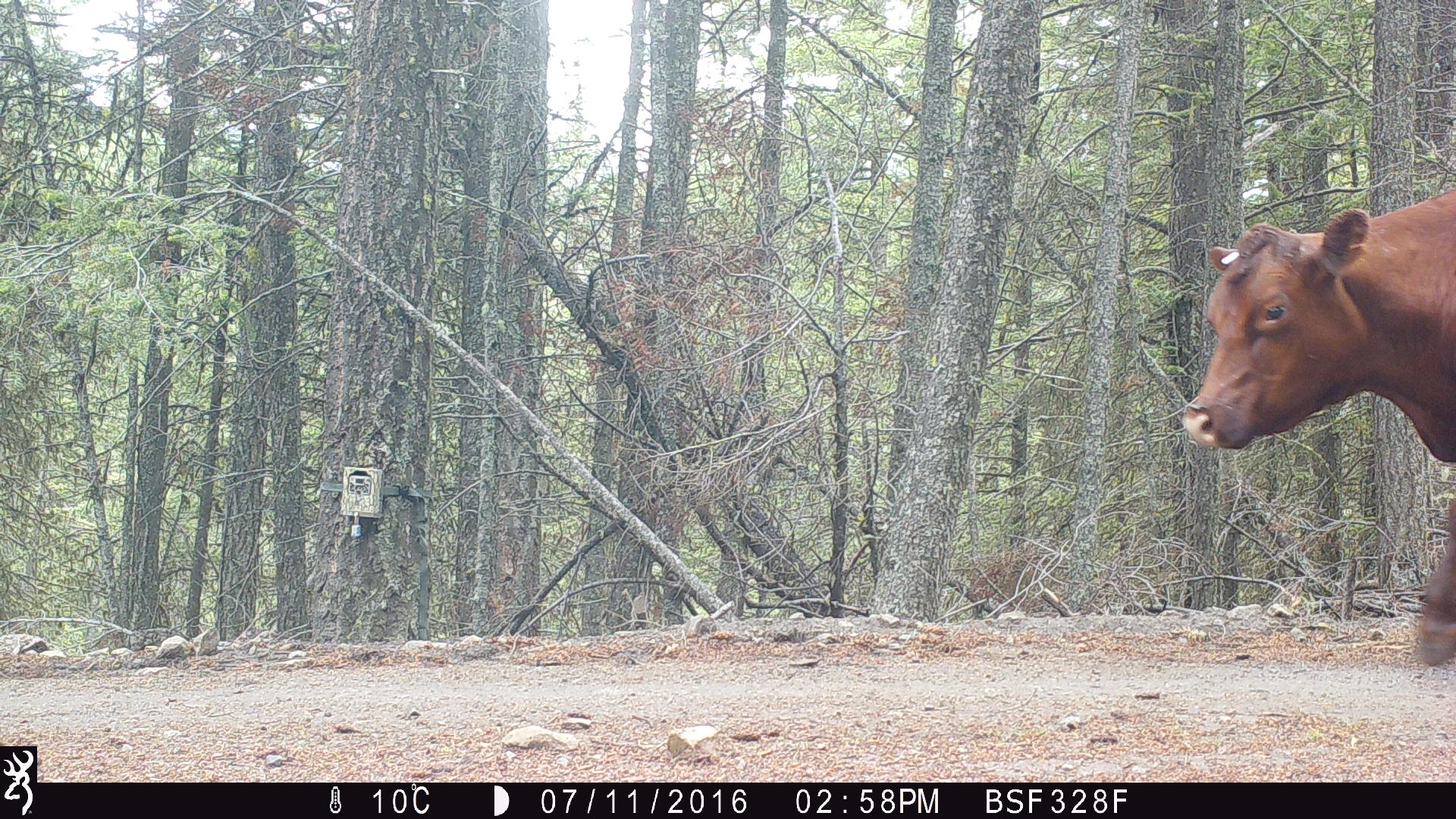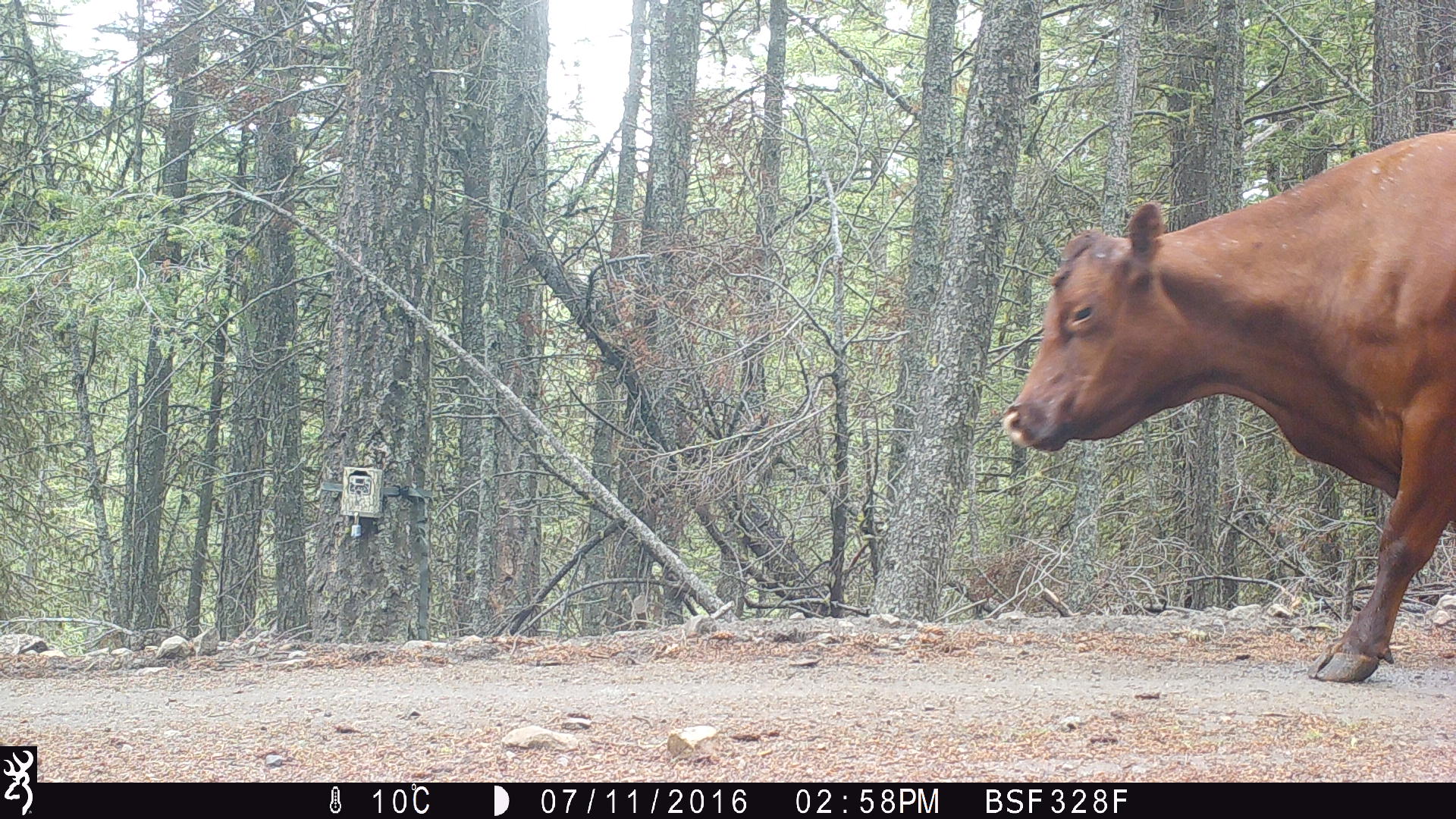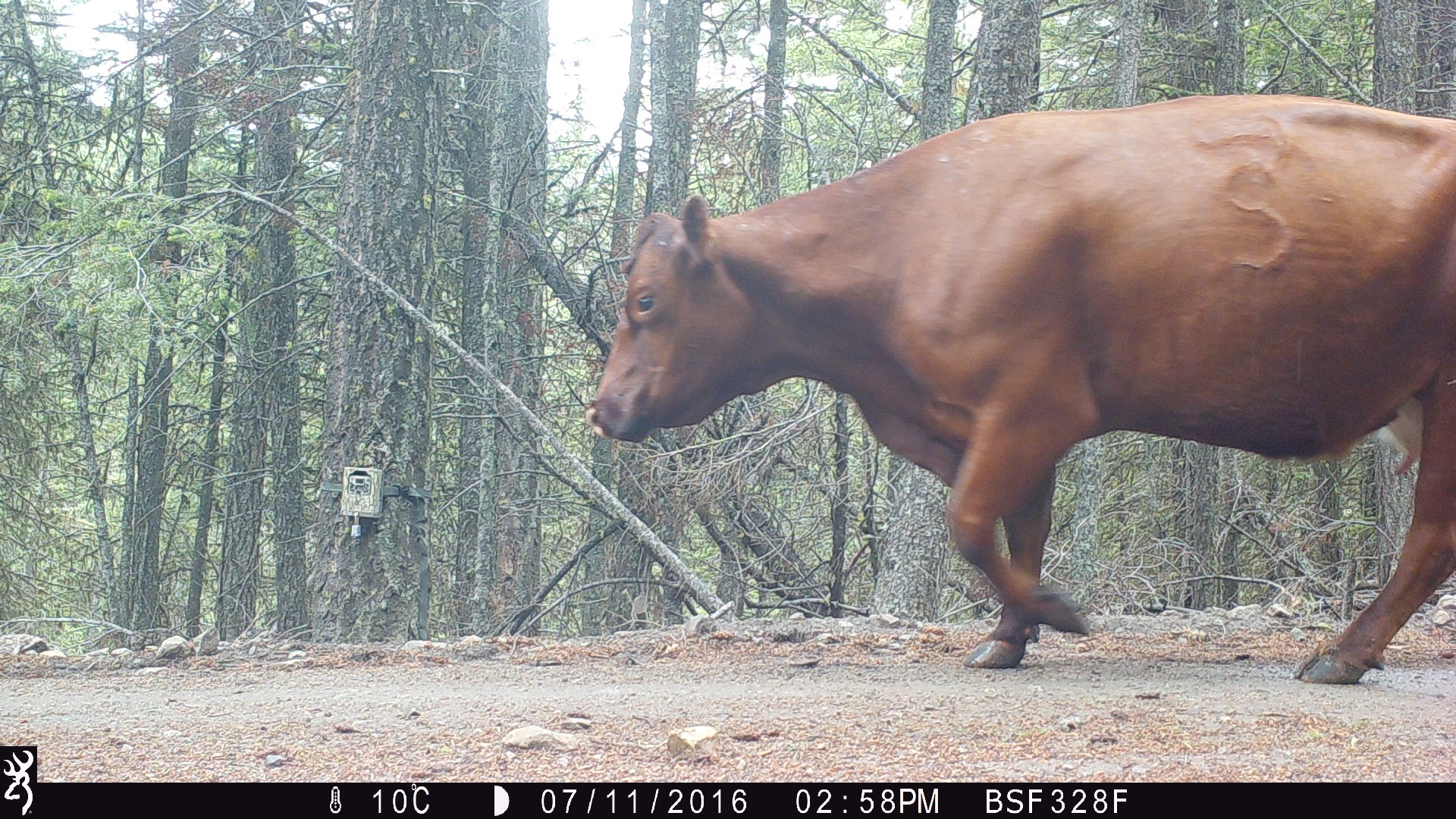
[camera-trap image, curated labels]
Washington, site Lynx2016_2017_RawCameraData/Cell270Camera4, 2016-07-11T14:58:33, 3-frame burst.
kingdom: Animalia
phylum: Chordata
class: Mammalia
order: Artiodactyla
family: Bovidae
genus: Bos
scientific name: Bos taurus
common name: domestic cattle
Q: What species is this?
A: Domestic cattle (Bos taurus).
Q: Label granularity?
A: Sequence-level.